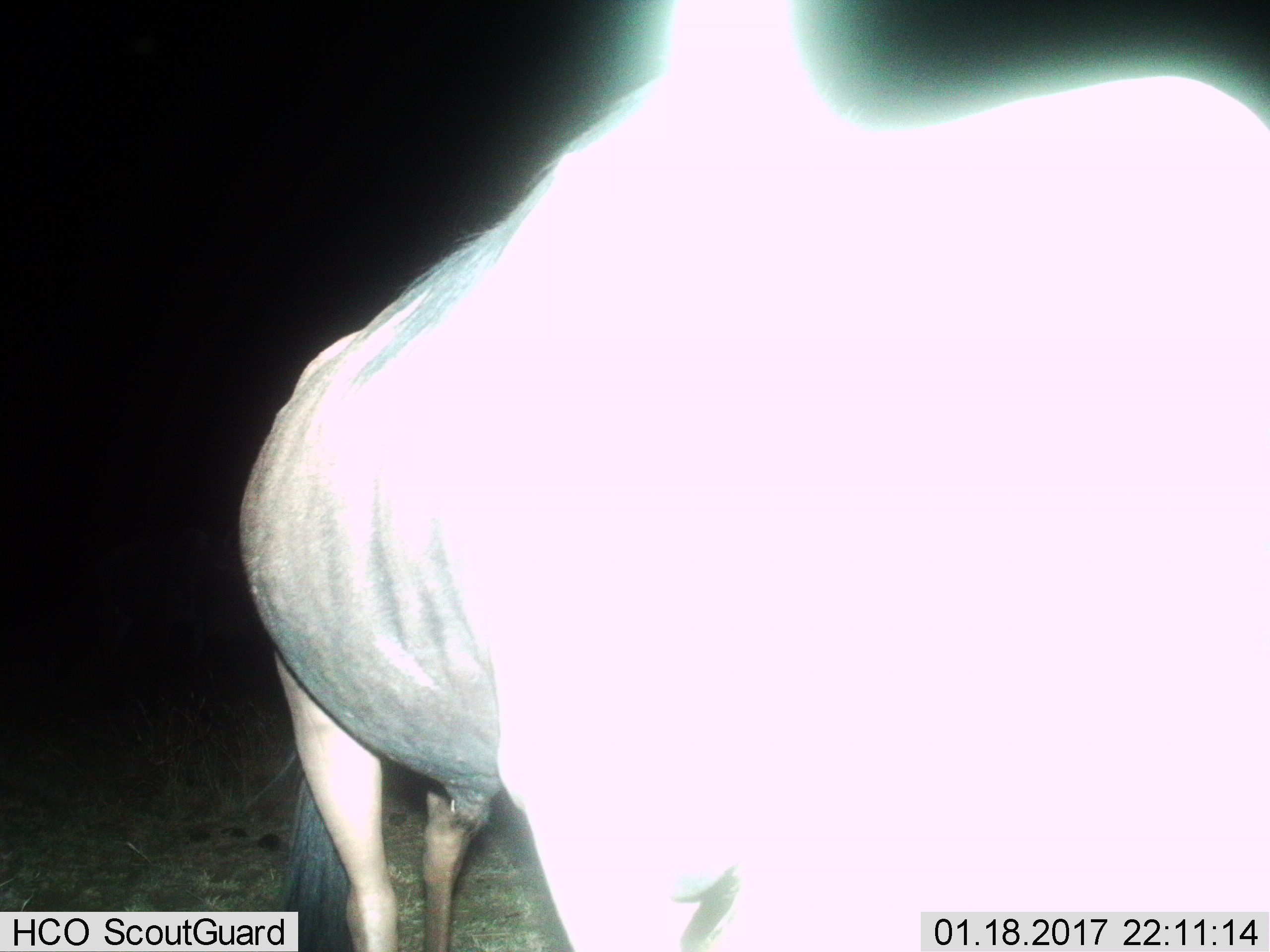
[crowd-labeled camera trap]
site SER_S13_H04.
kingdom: Animalia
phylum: Chordata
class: Mammalia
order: Artiodactyla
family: Bovidae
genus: Connochaetes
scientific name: Connochaetes taurinus taurinus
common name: blue wildebeest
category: wildebeestblue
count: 1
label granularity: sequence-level